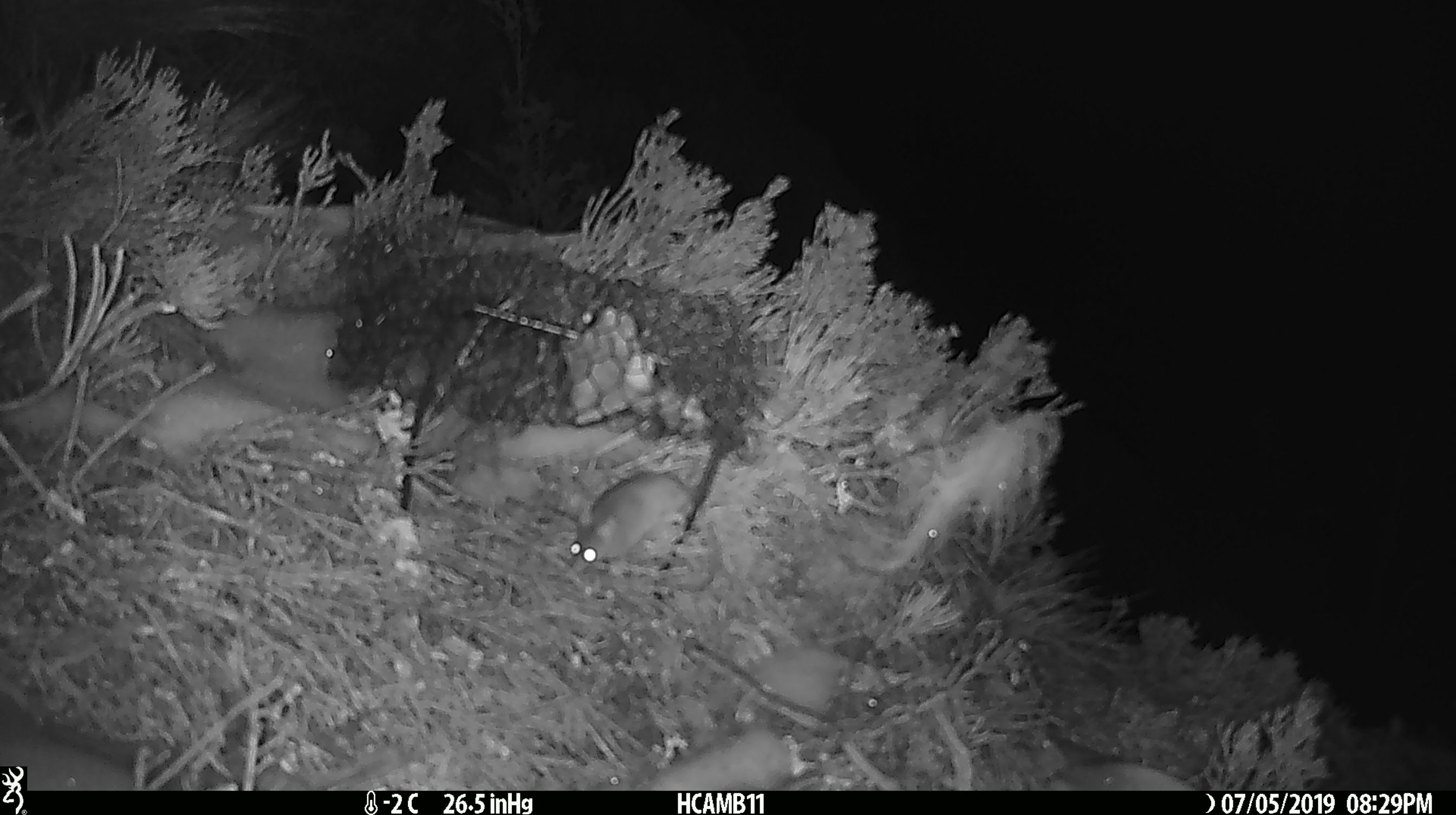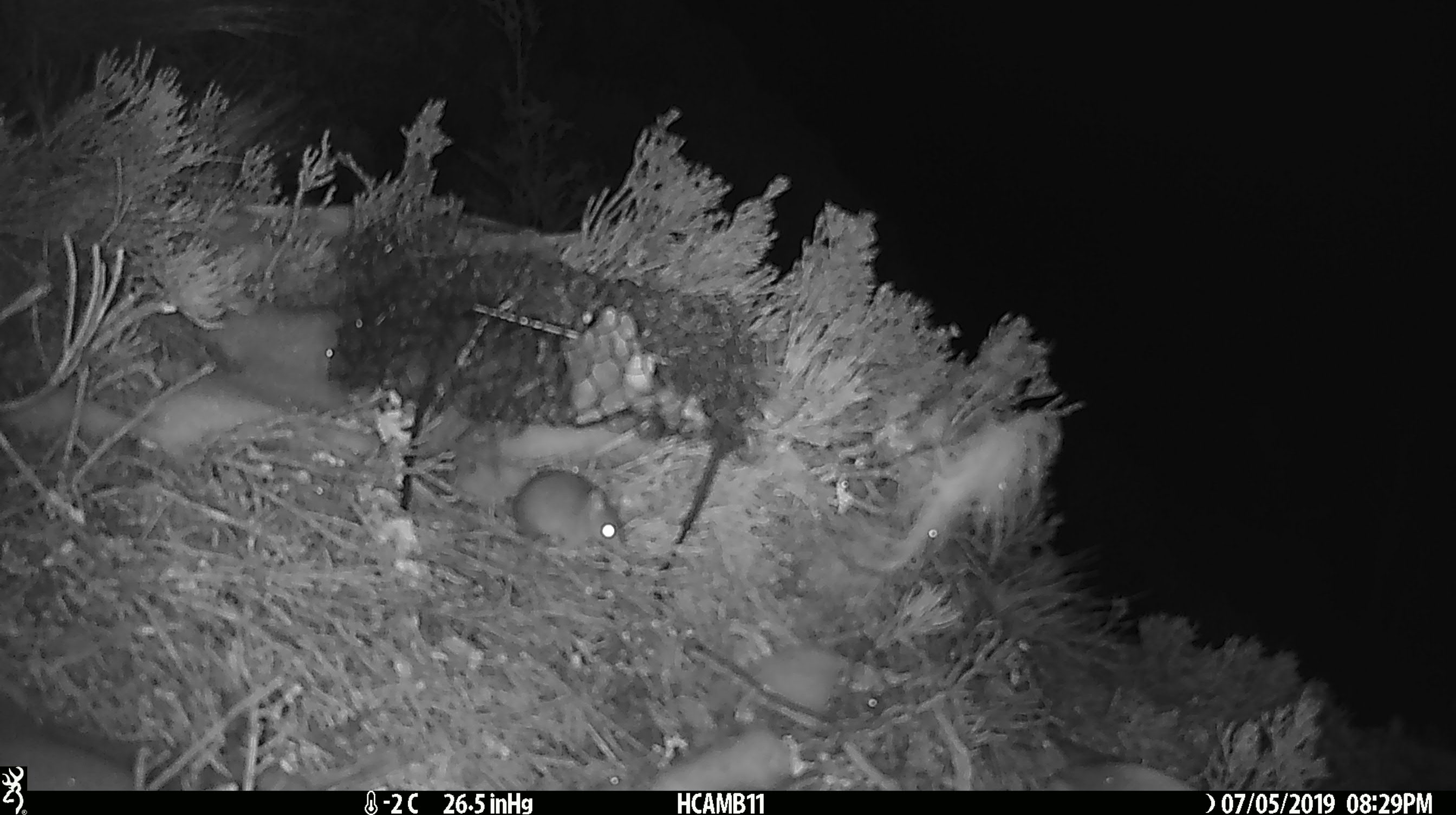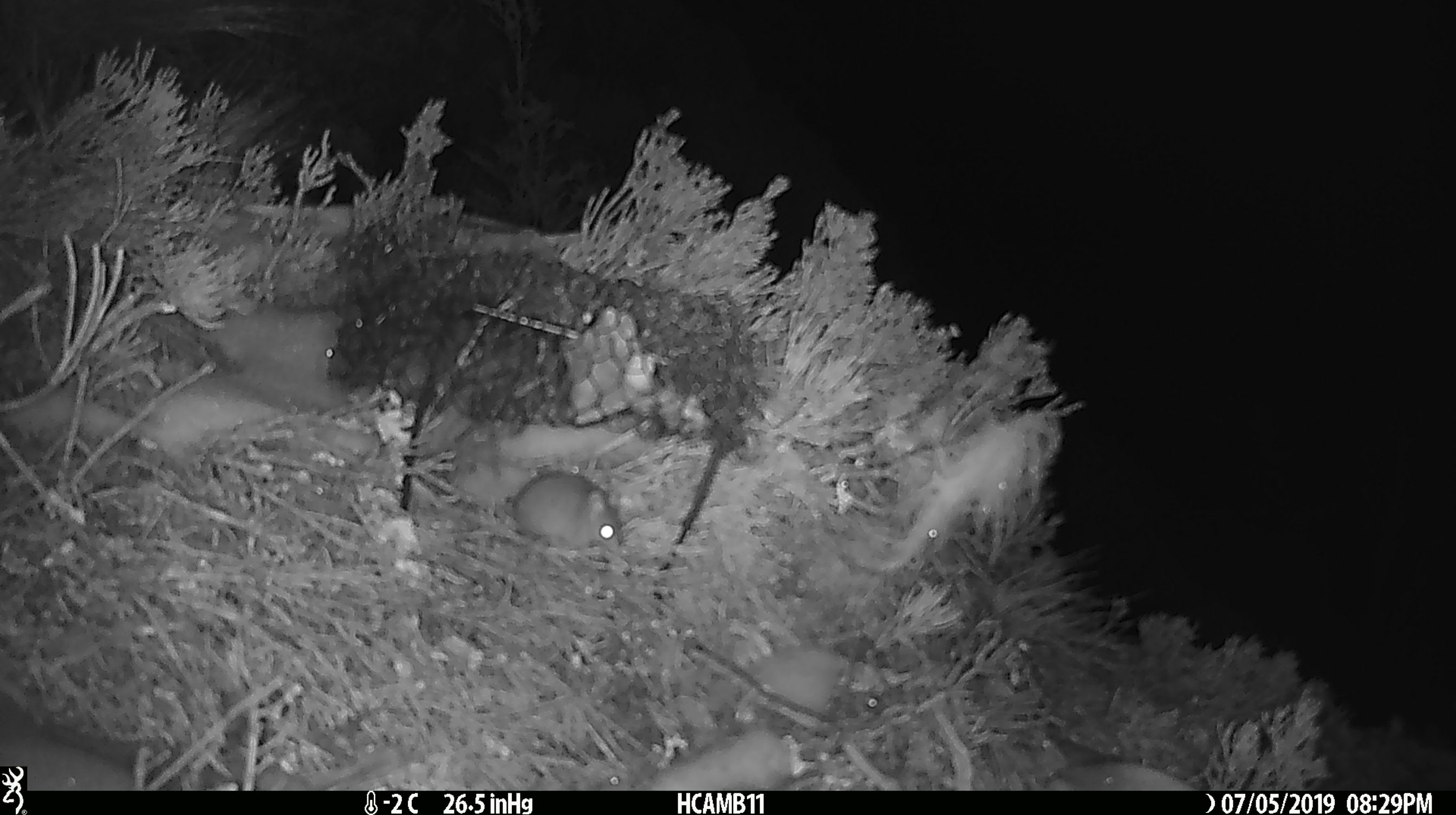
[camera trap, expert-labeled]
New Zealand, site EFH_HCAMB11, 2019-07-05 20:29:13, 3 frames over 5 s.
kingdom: Animalia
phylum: Chordata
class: Mammalia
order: Rodentia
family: Muridae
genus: Mus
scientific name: Mus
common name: mouse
Mouse (Mus).